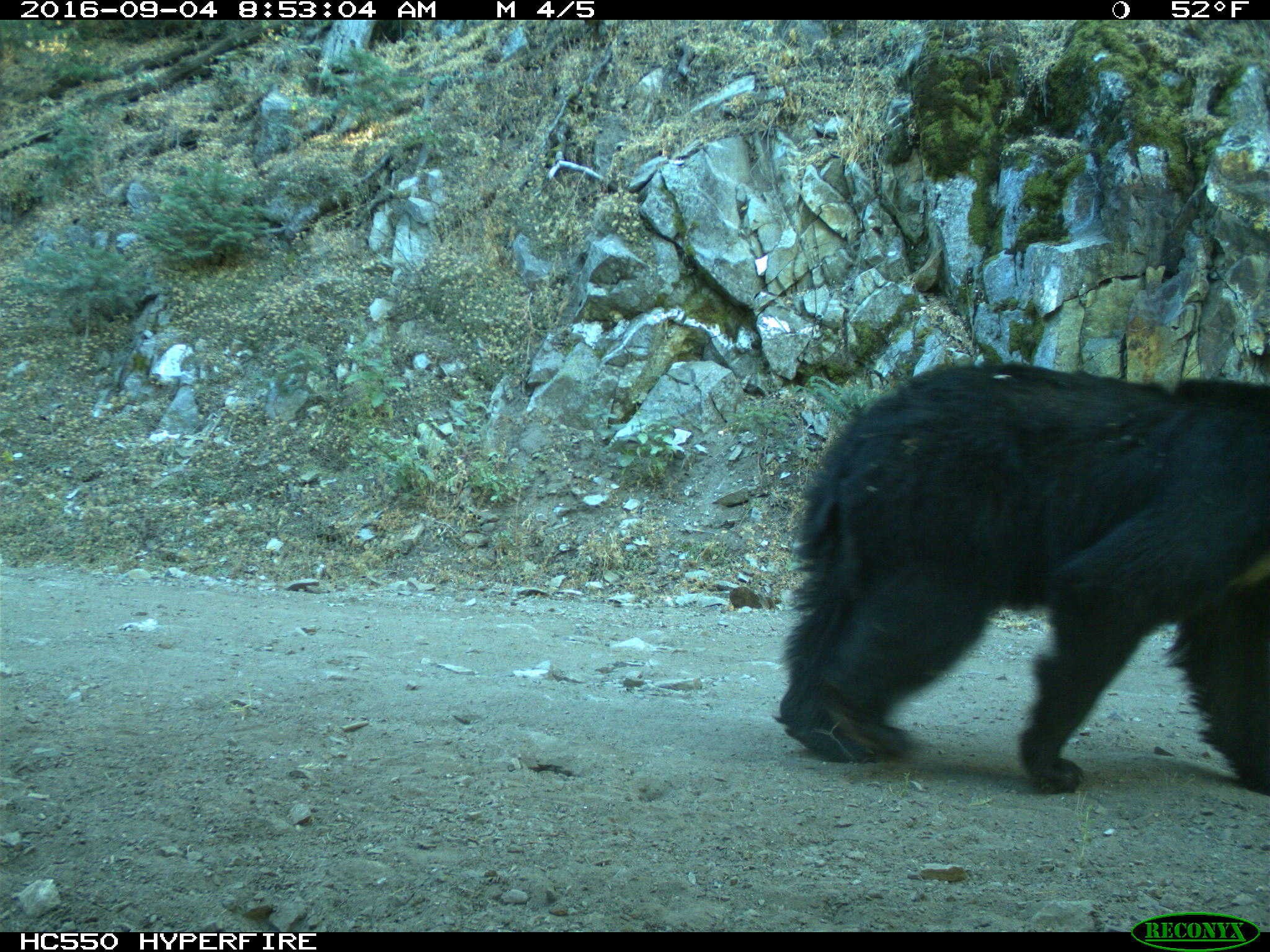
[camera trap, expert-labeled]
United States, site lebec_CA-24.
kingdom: Animalia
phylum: Chordata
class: Mammalia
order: Carnivora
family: Ursidae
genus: Ursus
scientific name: Ursus americanus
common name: american black bear